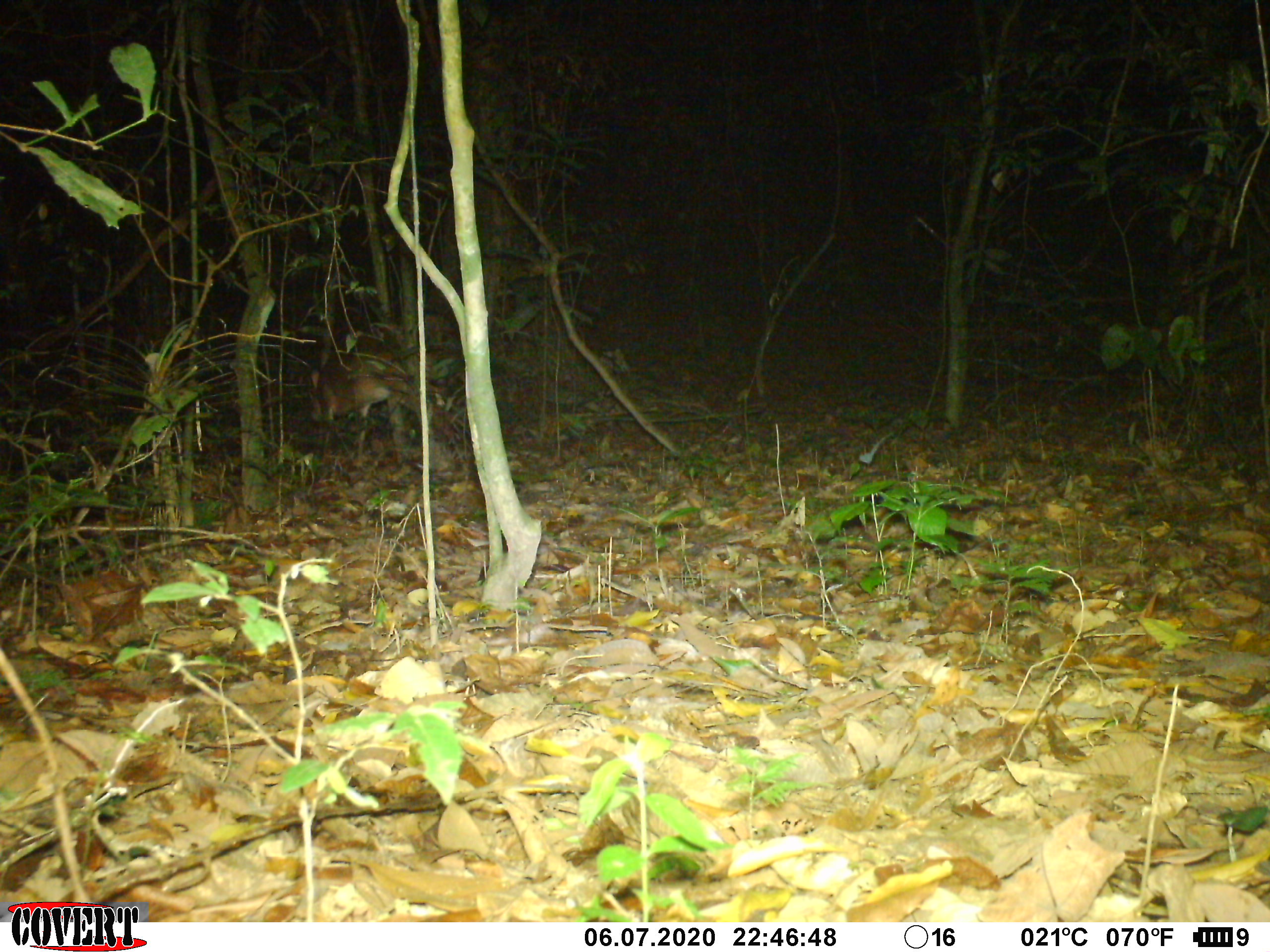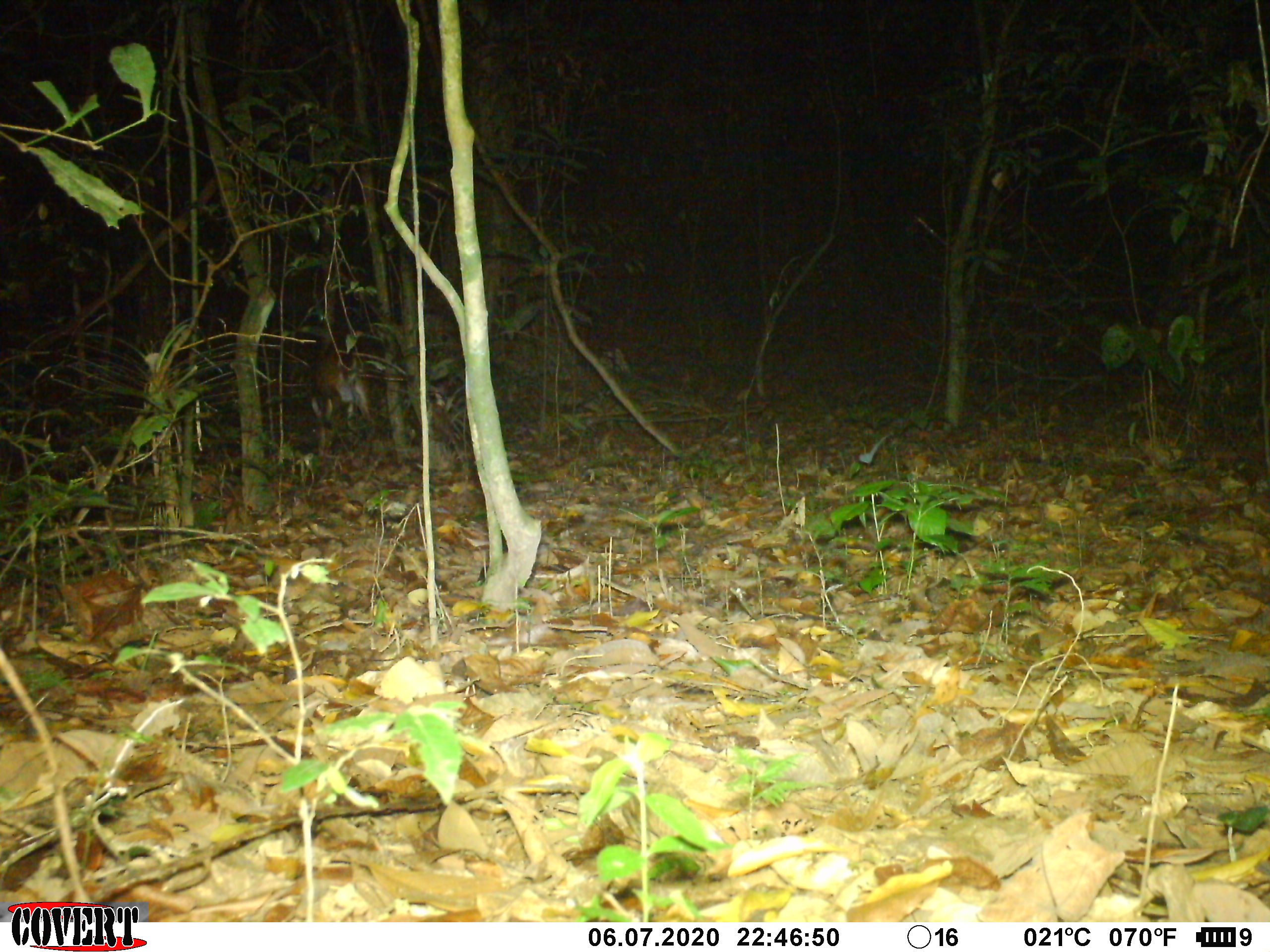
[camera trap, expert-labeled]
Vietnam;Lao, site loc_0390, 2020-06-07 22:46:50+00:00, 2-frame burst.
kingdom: Animalia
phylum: Chordata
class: Mammalia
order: Artiodactyla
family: Cervidae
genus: Muntiacus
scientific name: Muntiacus vuquangensis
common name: large-antlered muntjac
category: large antlered muntjac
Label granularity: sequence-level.